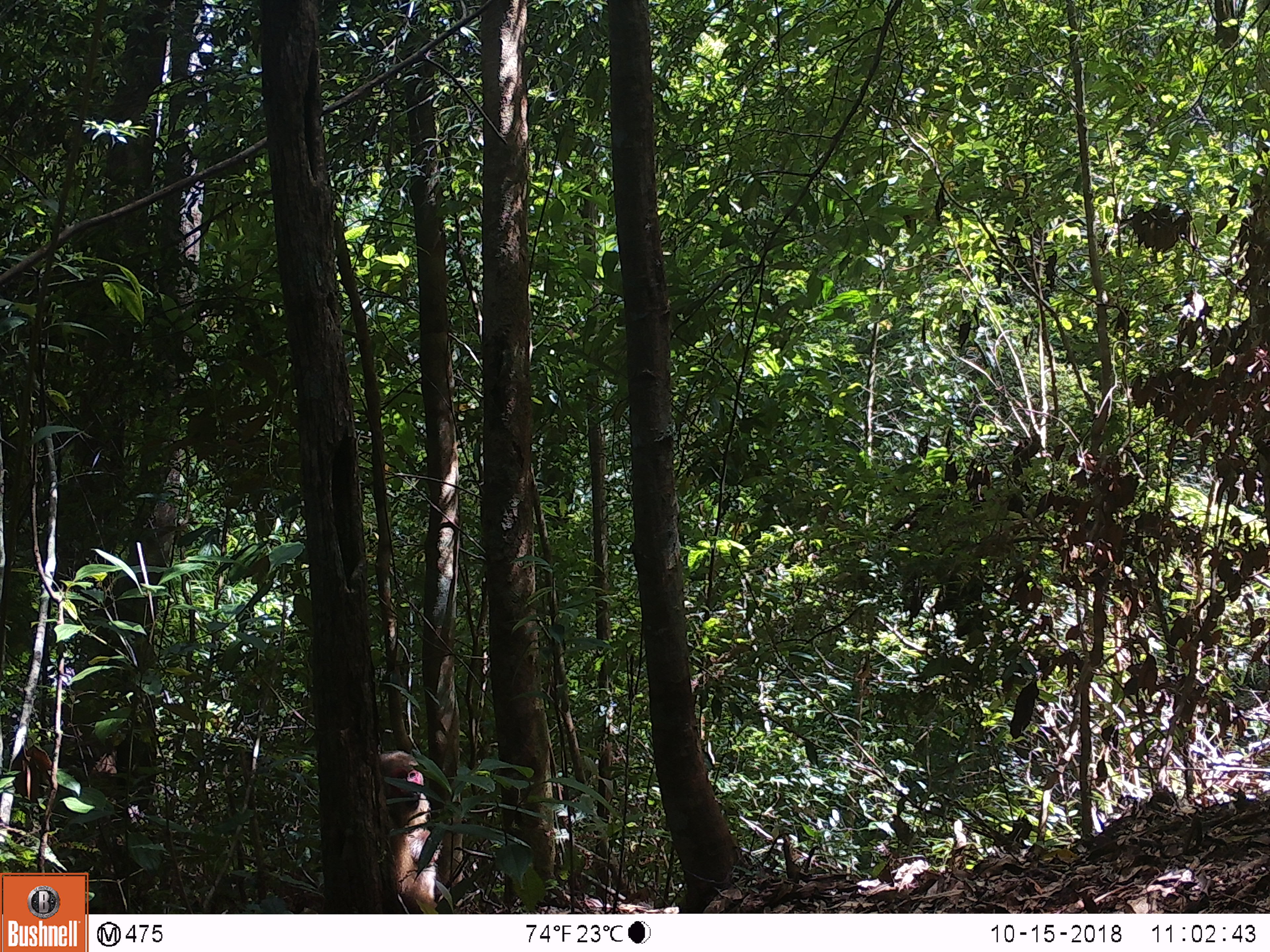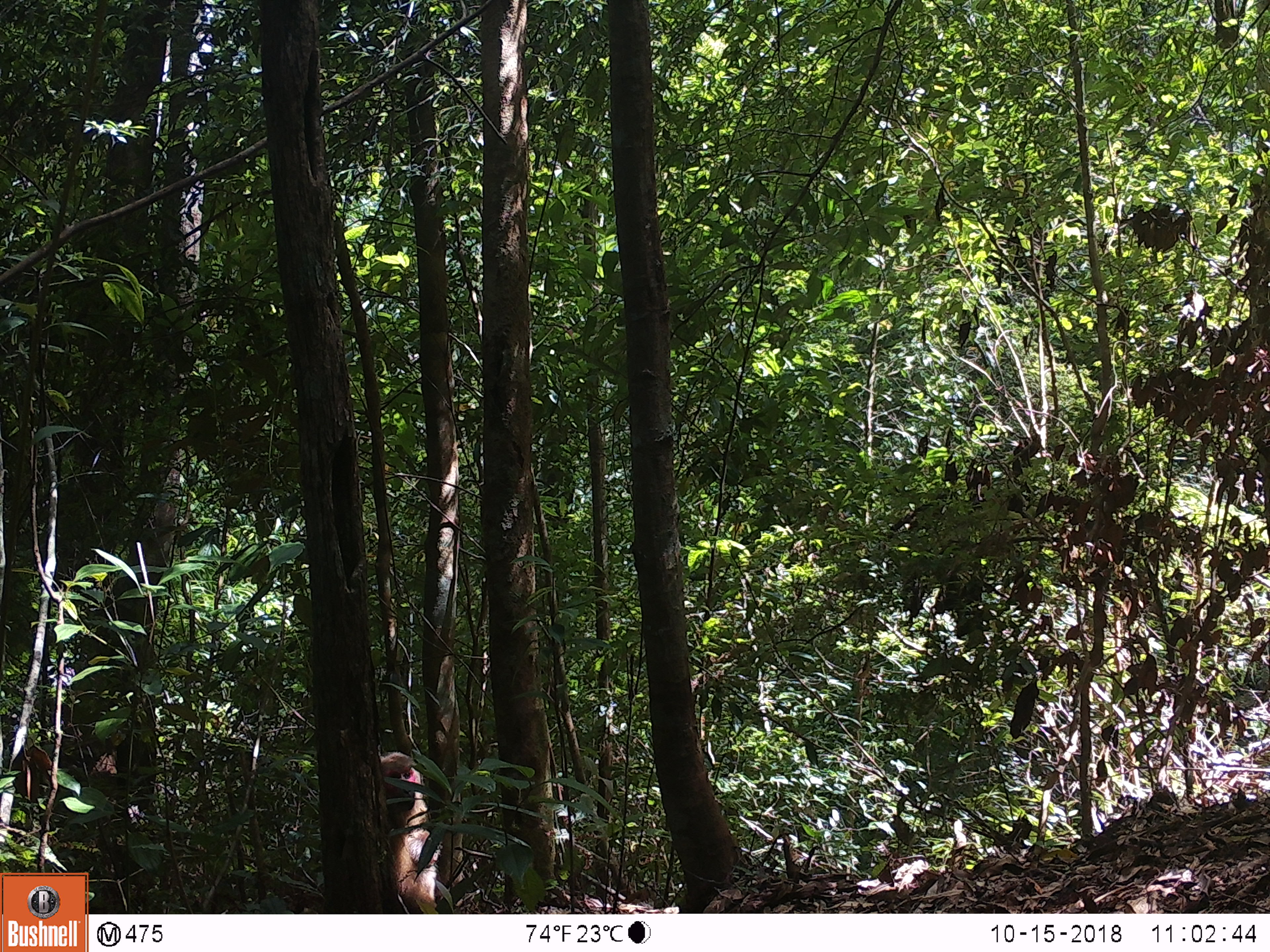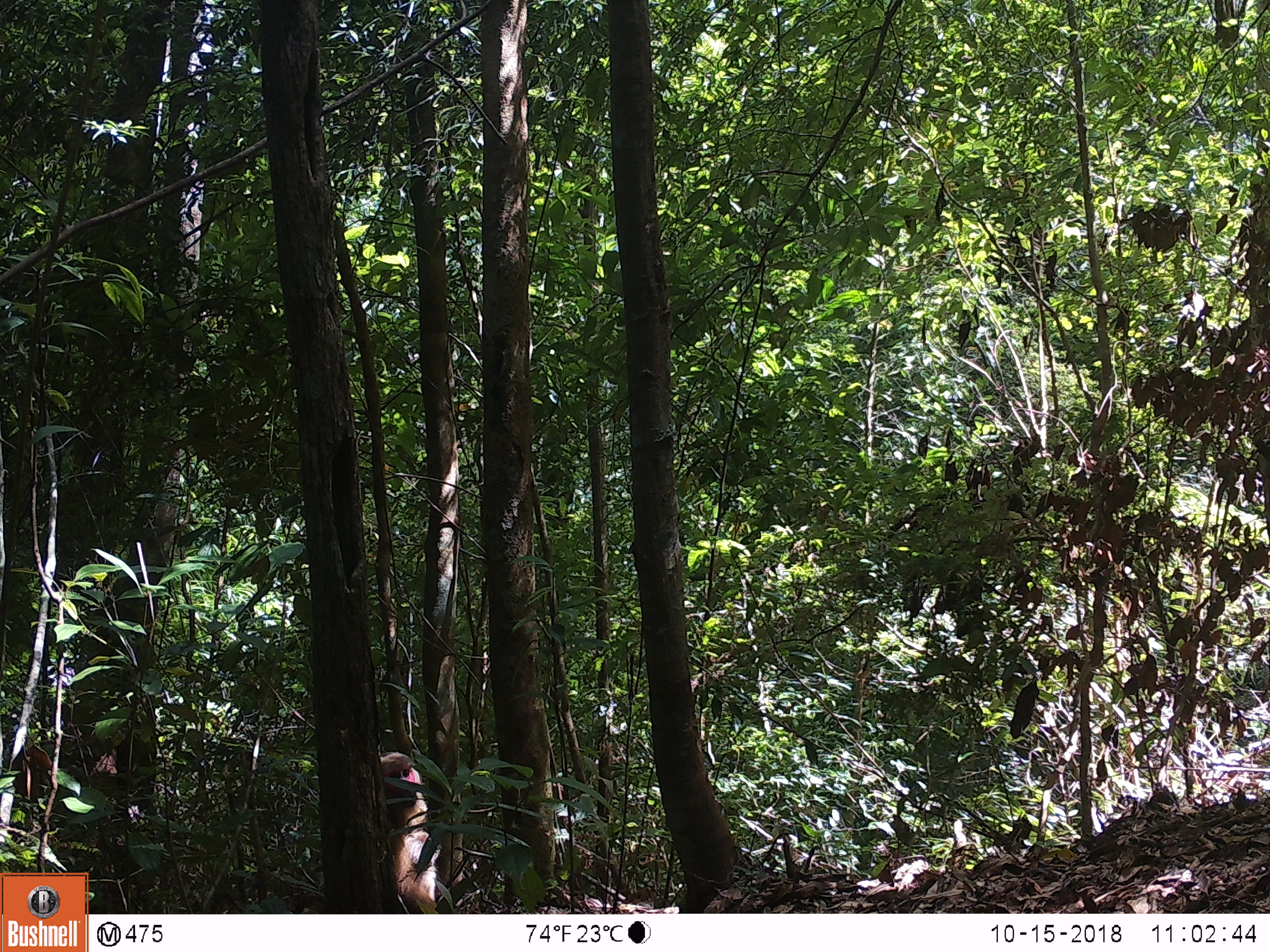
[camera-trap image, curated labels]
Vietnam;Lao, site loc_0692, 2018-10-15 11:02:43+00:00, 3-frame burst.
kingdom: Animalia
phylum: Chordata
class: Mammalia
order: Primates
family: Cercopithecidae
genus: Macaca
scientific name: Macaca arctoides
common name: stump-tailed macaque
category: stump tailed macaque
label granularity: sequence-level